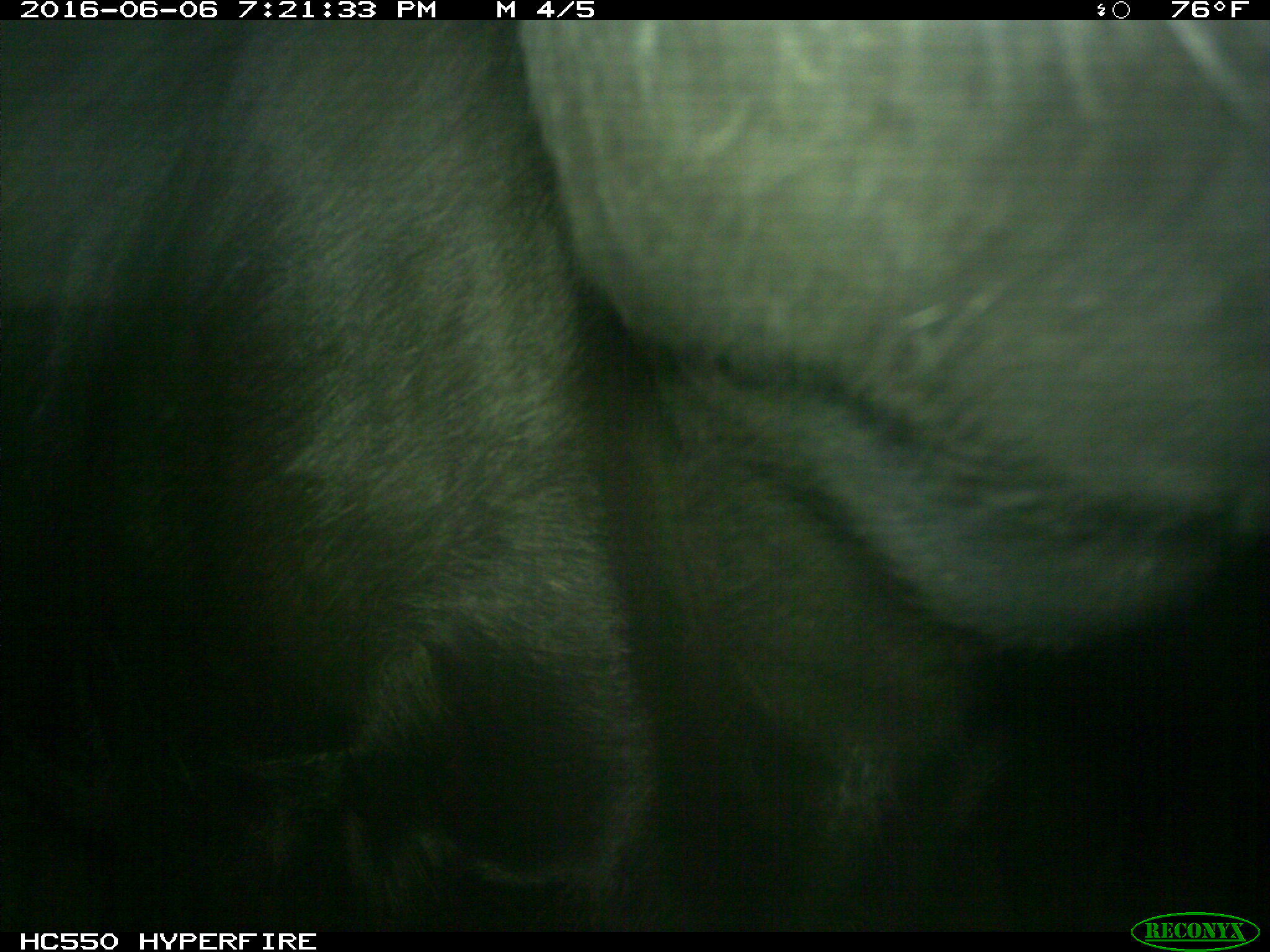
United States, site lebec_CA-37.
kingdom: Animalia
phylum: Chordata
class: Mammalia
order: Artiodactyla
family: Bovidae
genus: Bos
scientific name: Bos taurus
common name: domestic cow